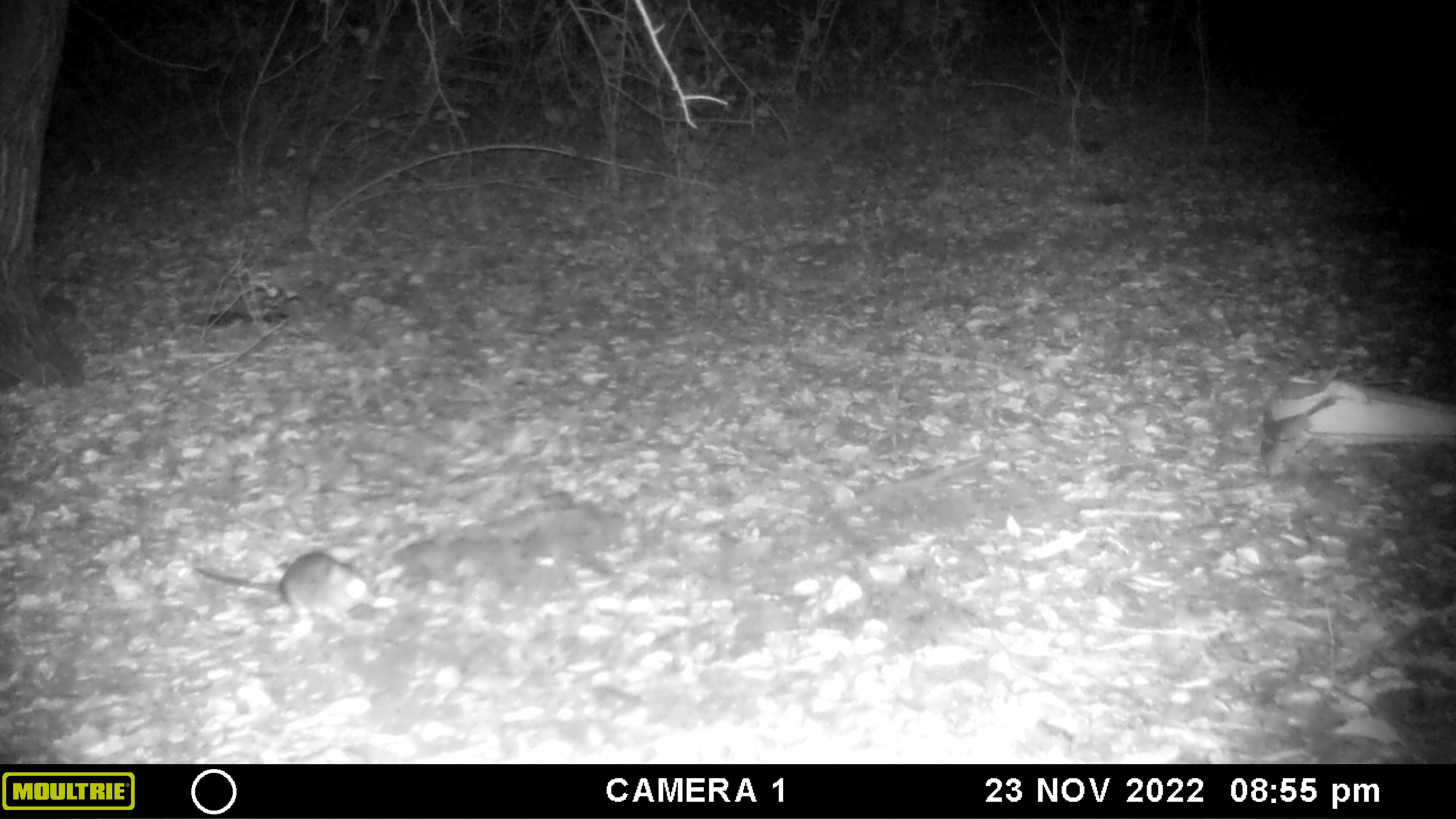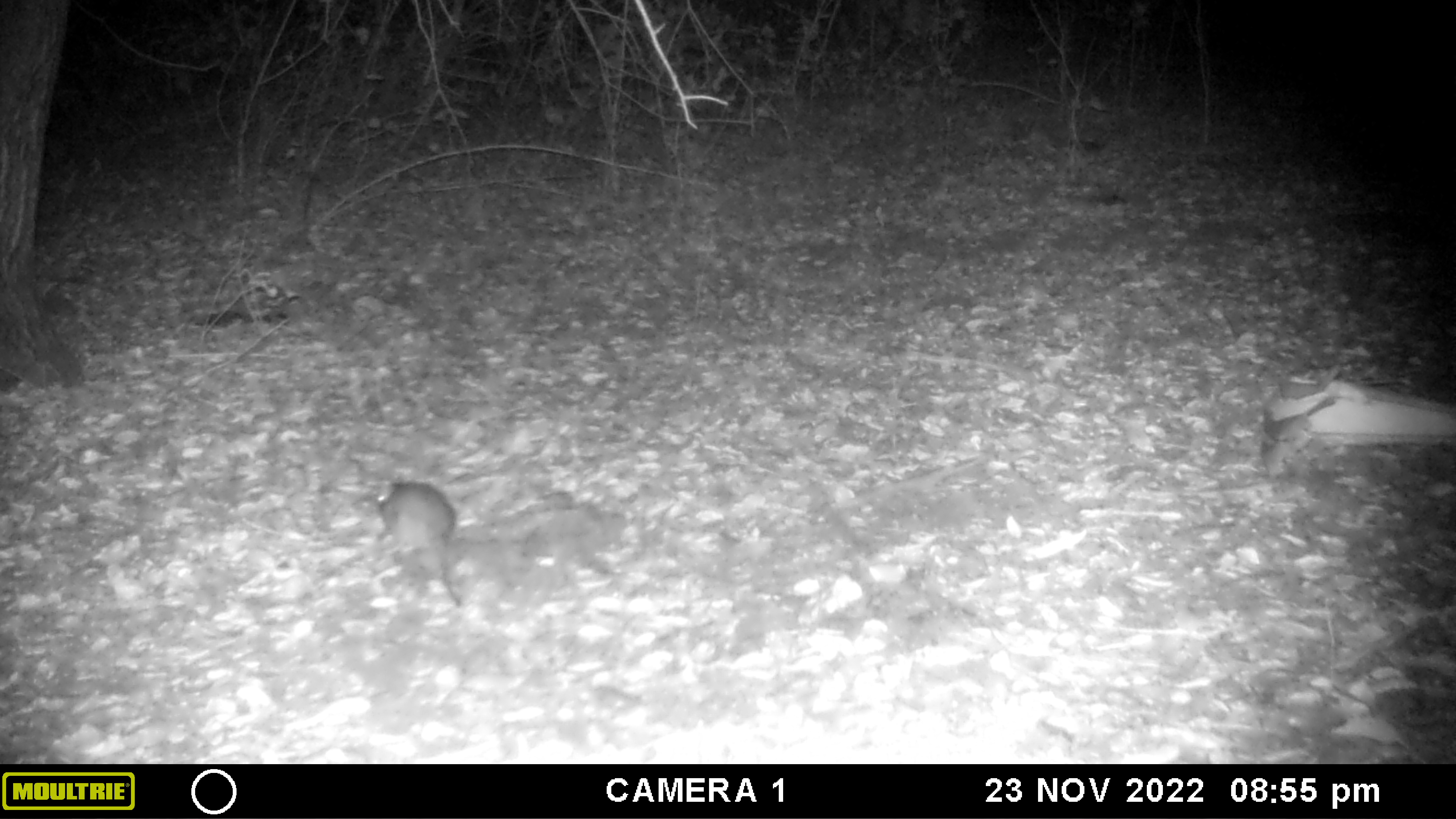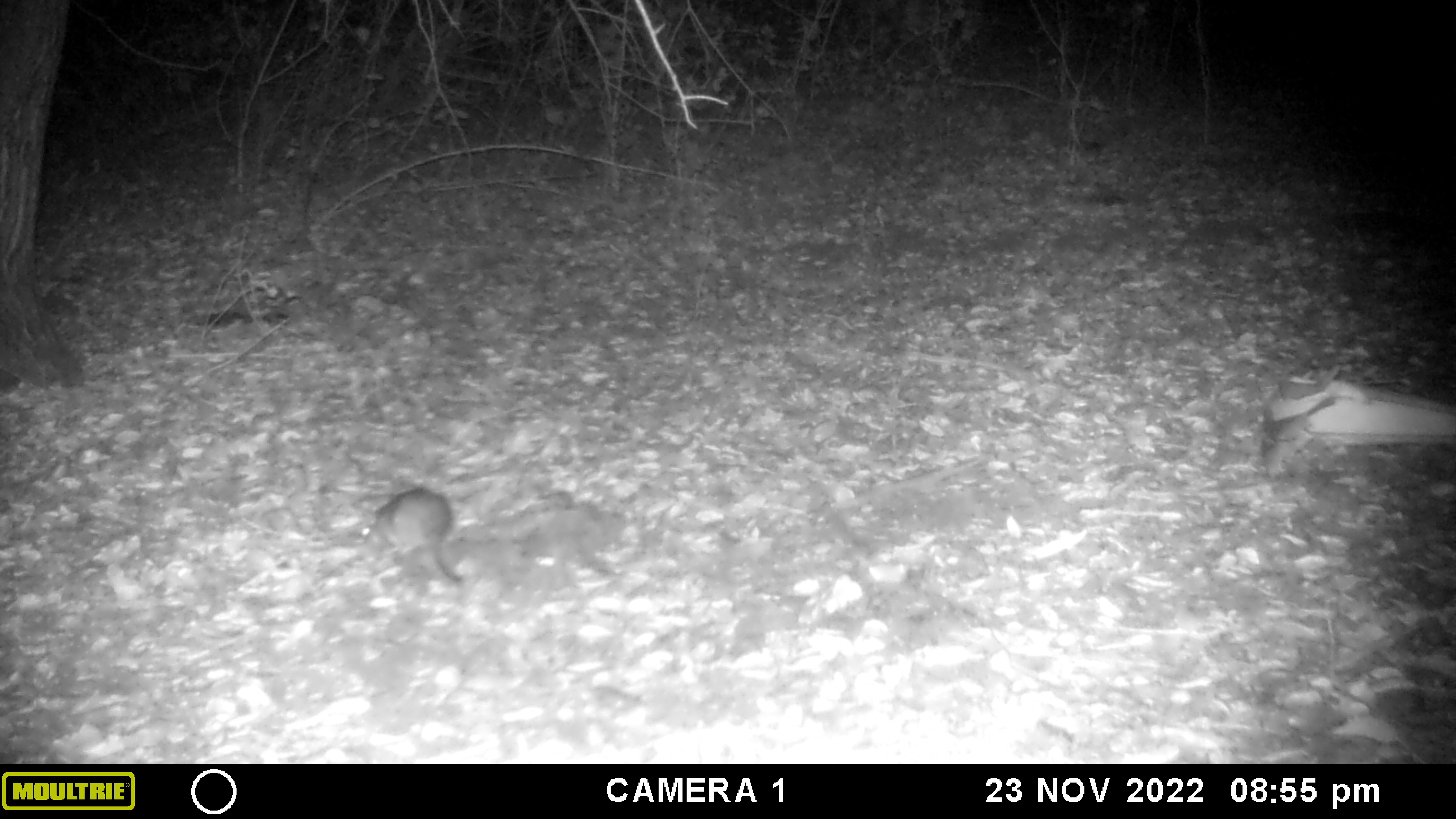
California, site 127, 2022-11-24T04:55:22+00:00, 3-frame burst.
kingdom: Animalia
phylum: Chordata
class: Mammalia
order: Rodentia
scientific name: Rodentia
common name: mouse or rat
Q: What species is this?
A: Mouse or rat (Rodentia).